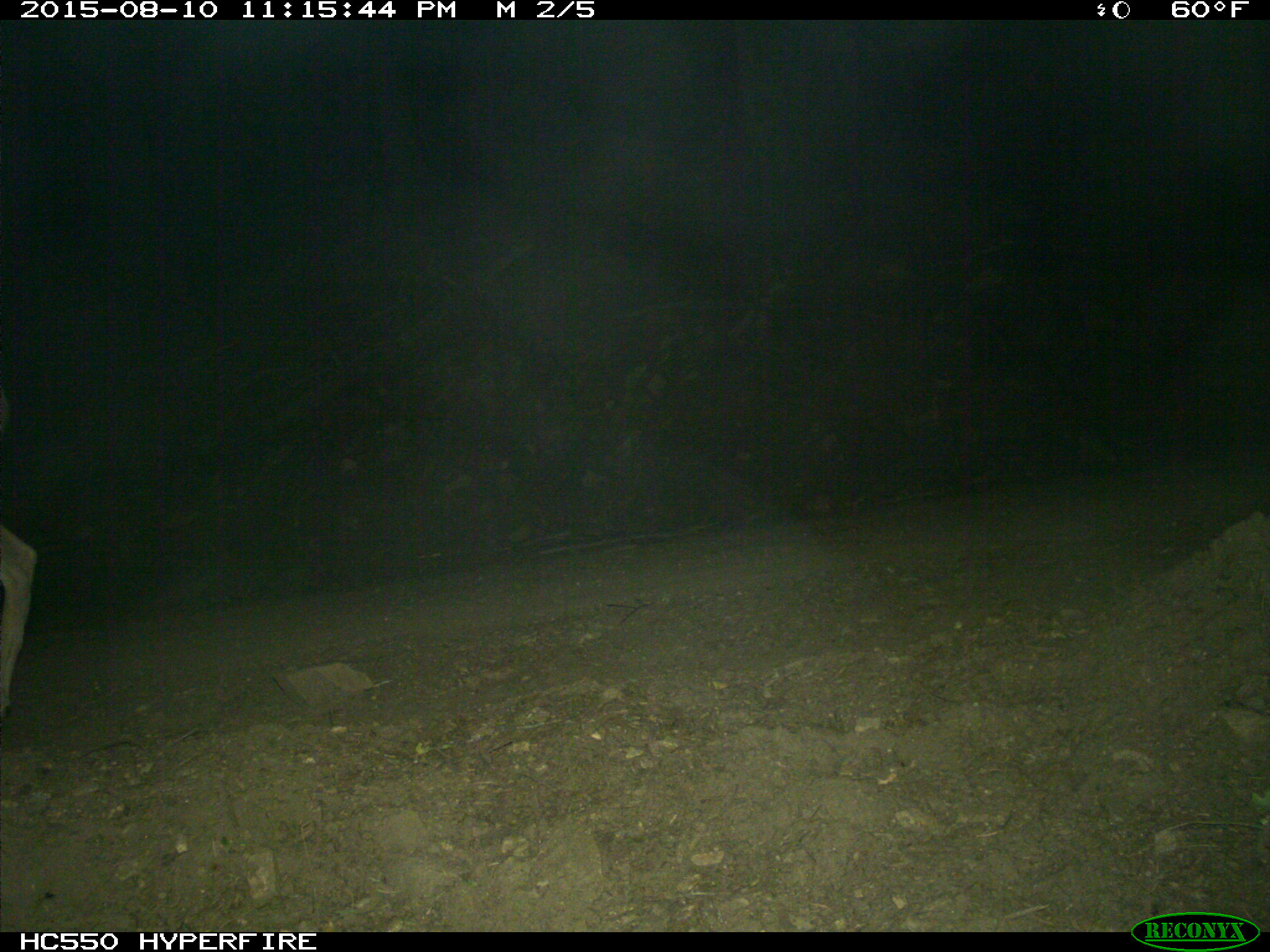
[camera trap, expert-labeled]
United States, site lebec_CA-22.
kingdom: Animalia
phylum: Chordata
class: Mammalia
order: Artiodactyla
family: Cervidae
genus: Odocoileus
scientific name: Odocoileus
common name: deer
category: unidentified deer